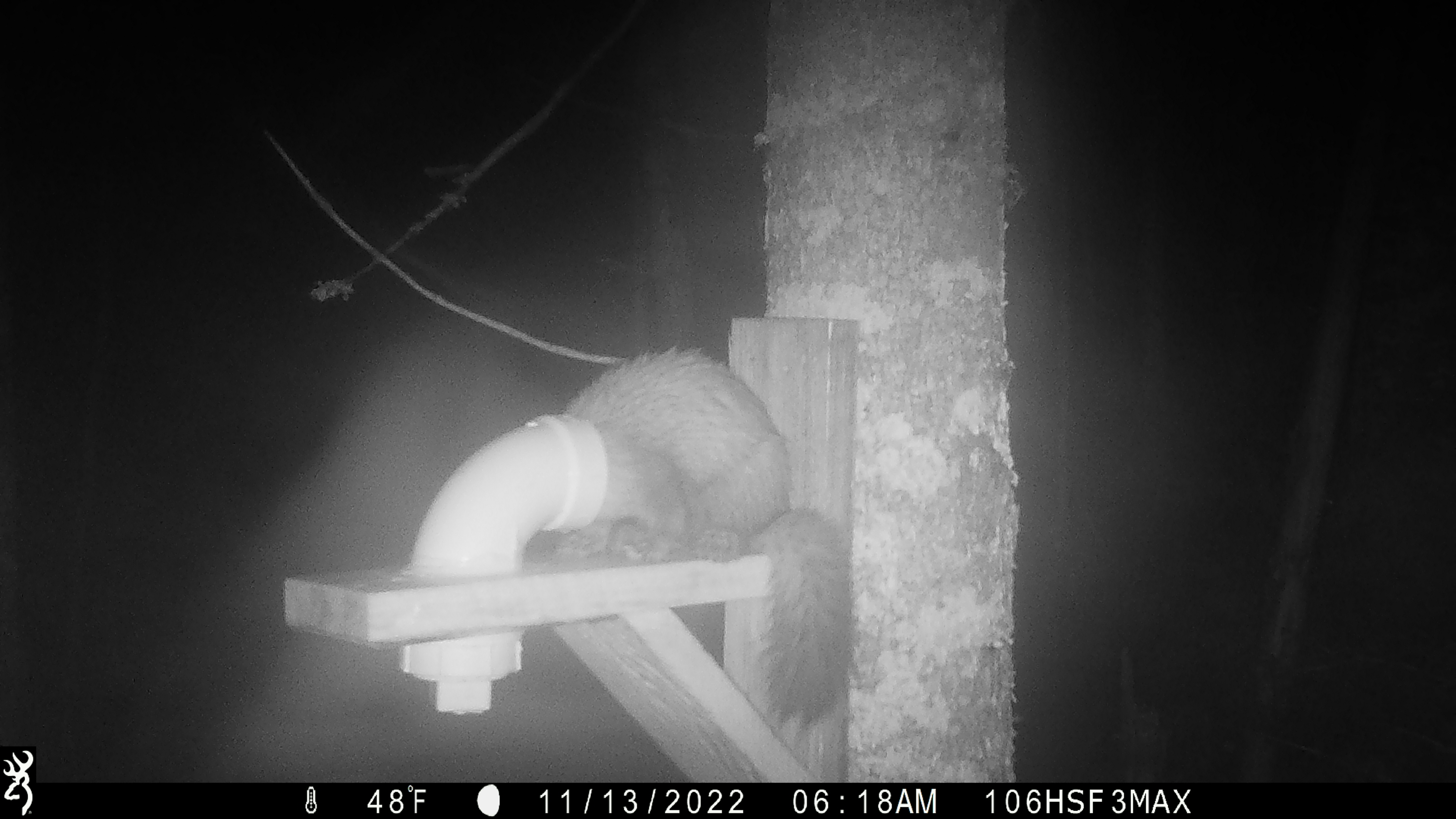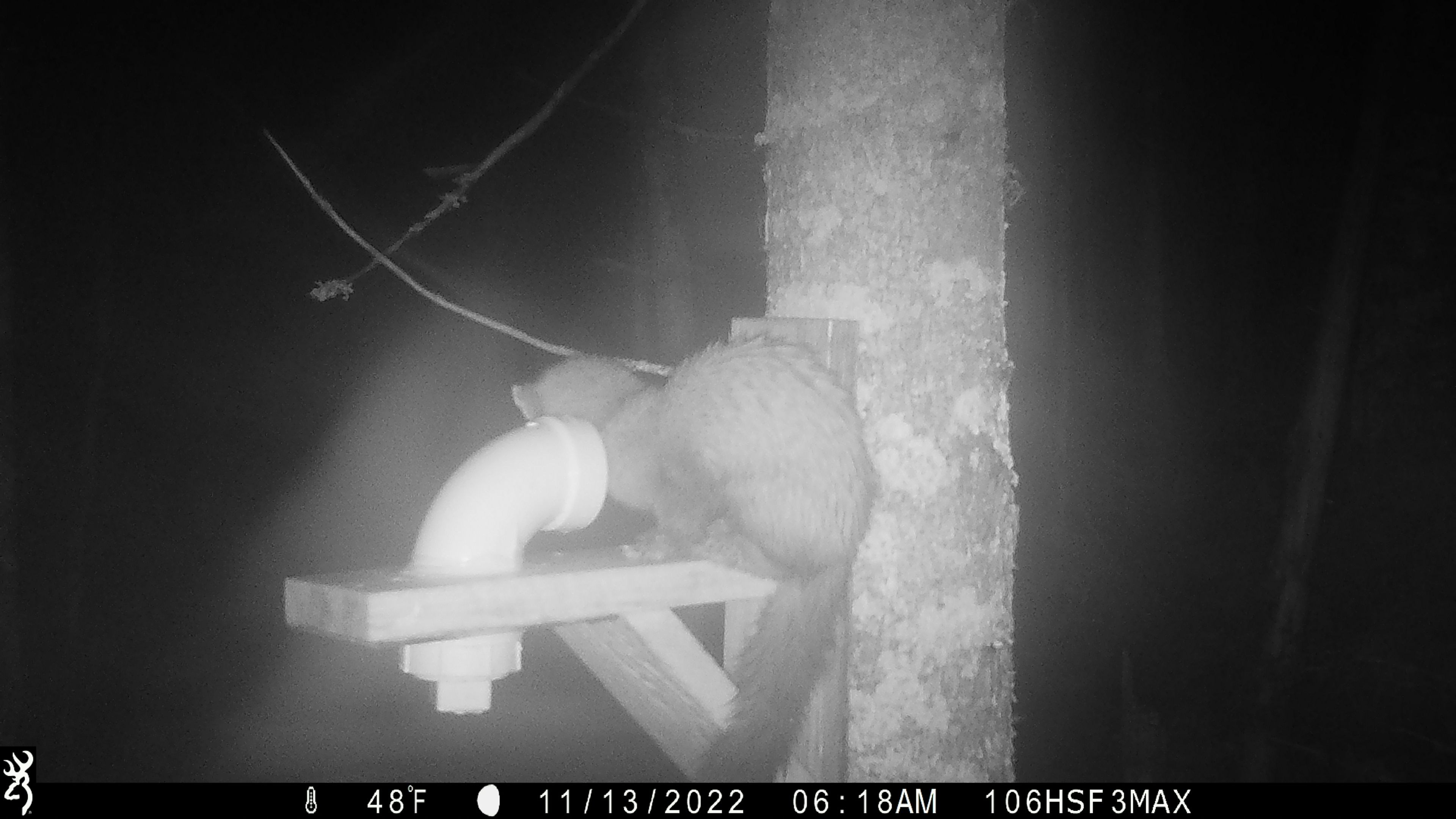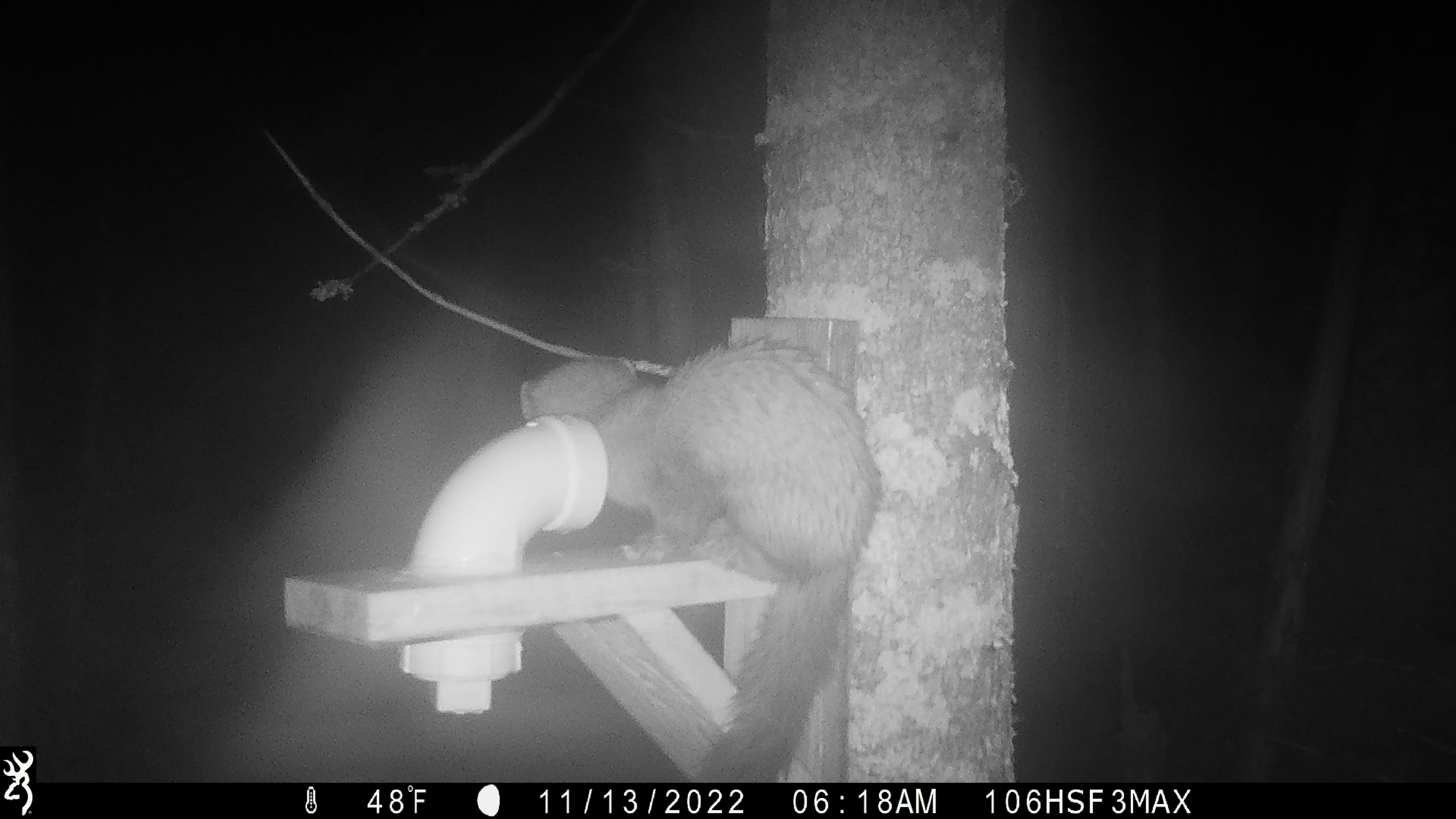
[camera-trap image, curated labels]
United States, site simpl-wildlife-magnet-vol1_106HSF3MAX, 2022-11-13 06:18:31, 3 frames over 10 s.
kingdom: Animalia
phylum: Chordata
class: Mammalia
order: Carnivora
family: Mustelidae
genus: Martes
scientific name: Martes americana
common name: american marten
American marten (Martes americana).